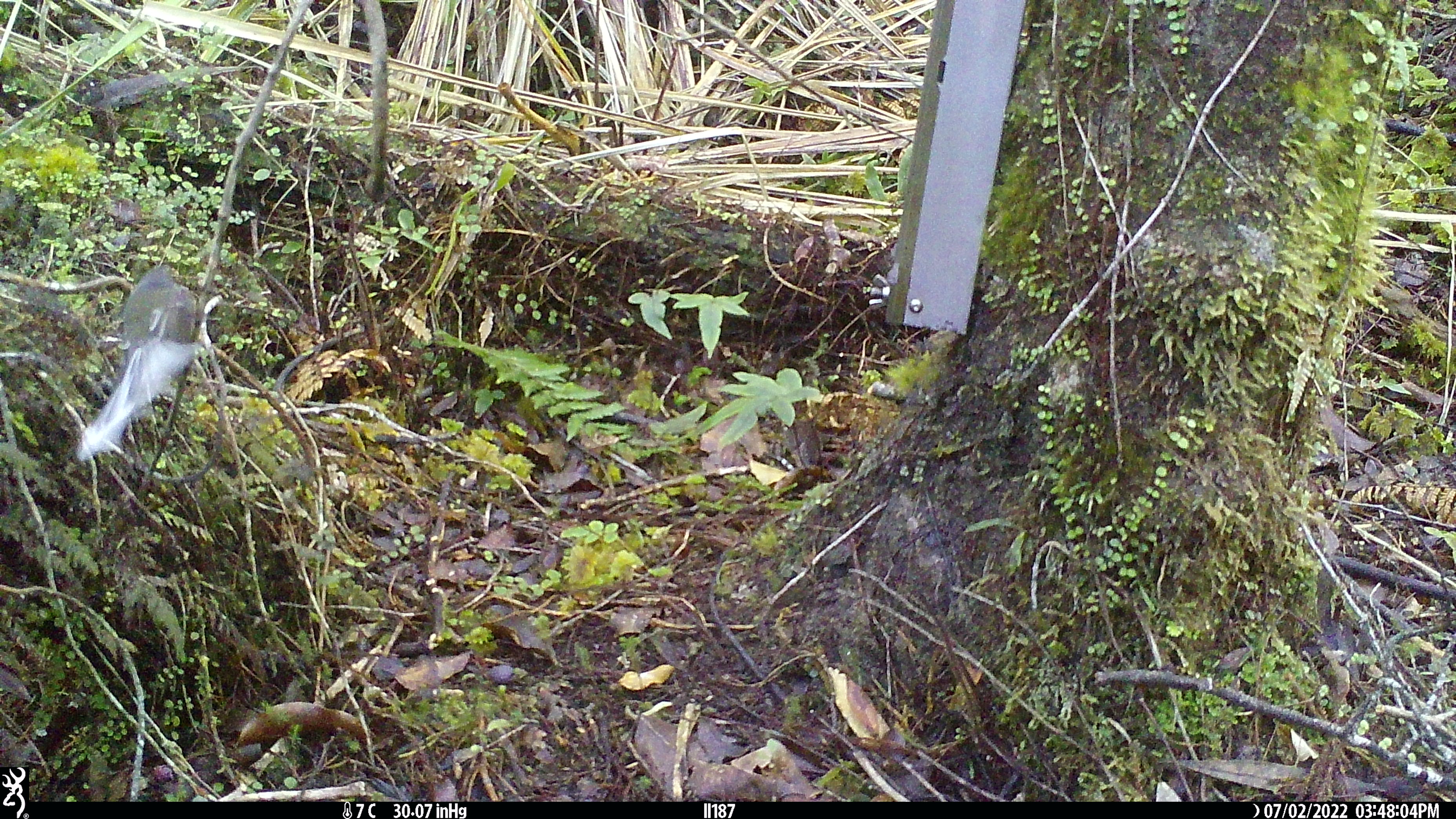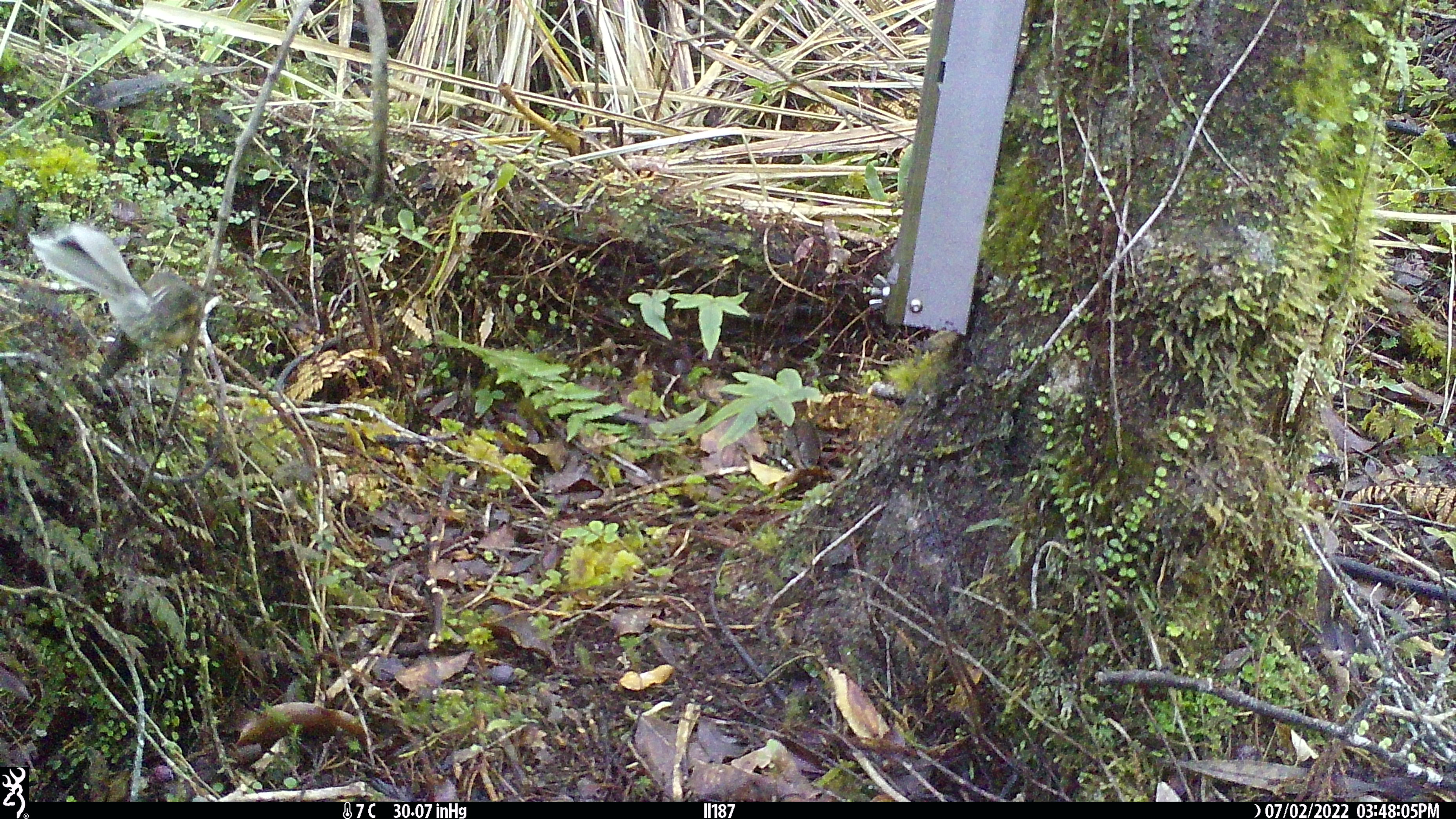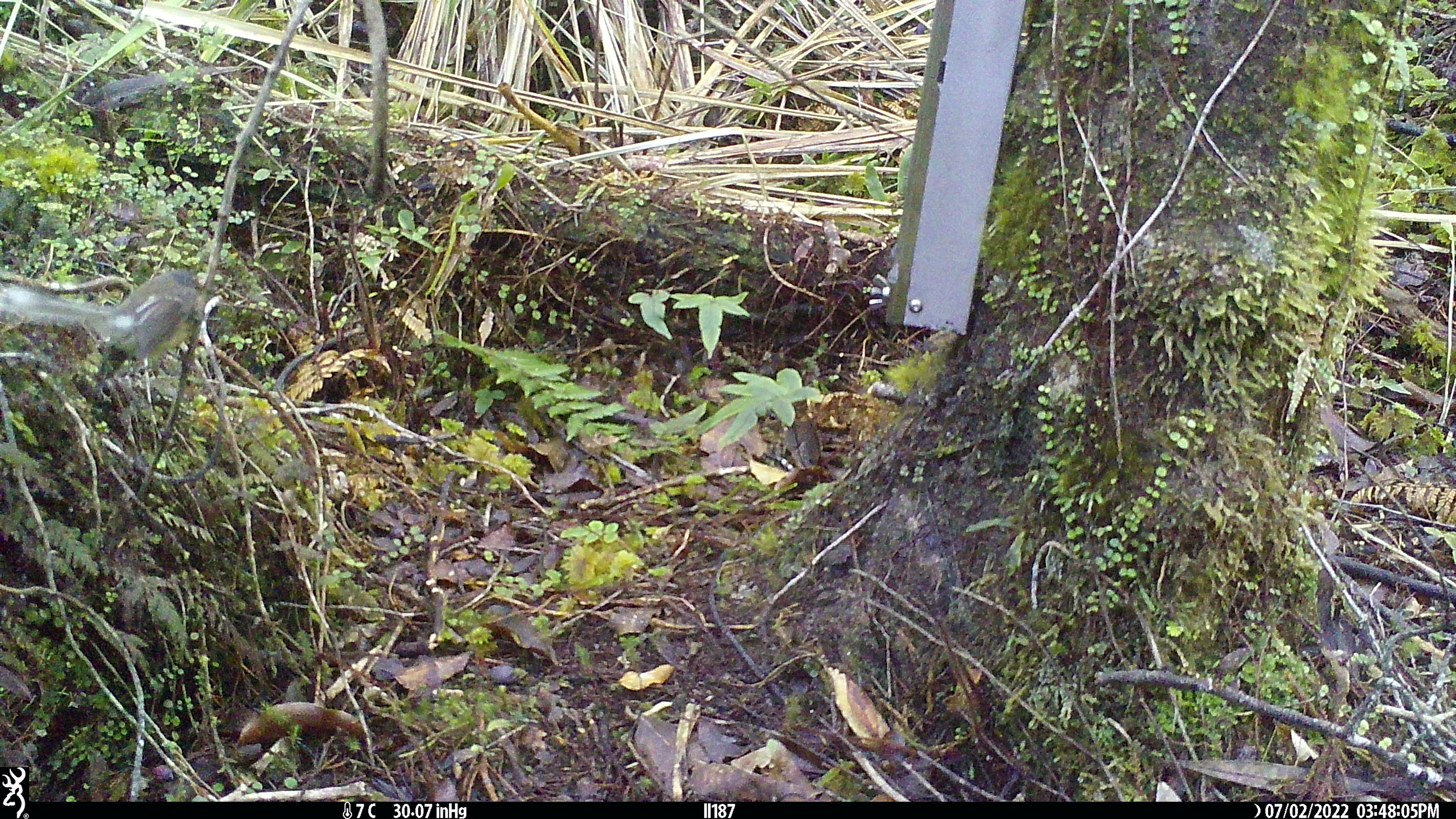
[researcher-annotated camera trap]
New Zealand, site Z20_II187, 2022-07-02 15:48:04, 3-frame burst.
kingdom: Animalia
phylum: Chordata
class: Aves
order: Passeriformes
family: Rhipiduridae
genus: Rhipidura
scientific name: Rhipidura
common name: fantails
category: fantail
Fantail (fantails) (Rhipidura).